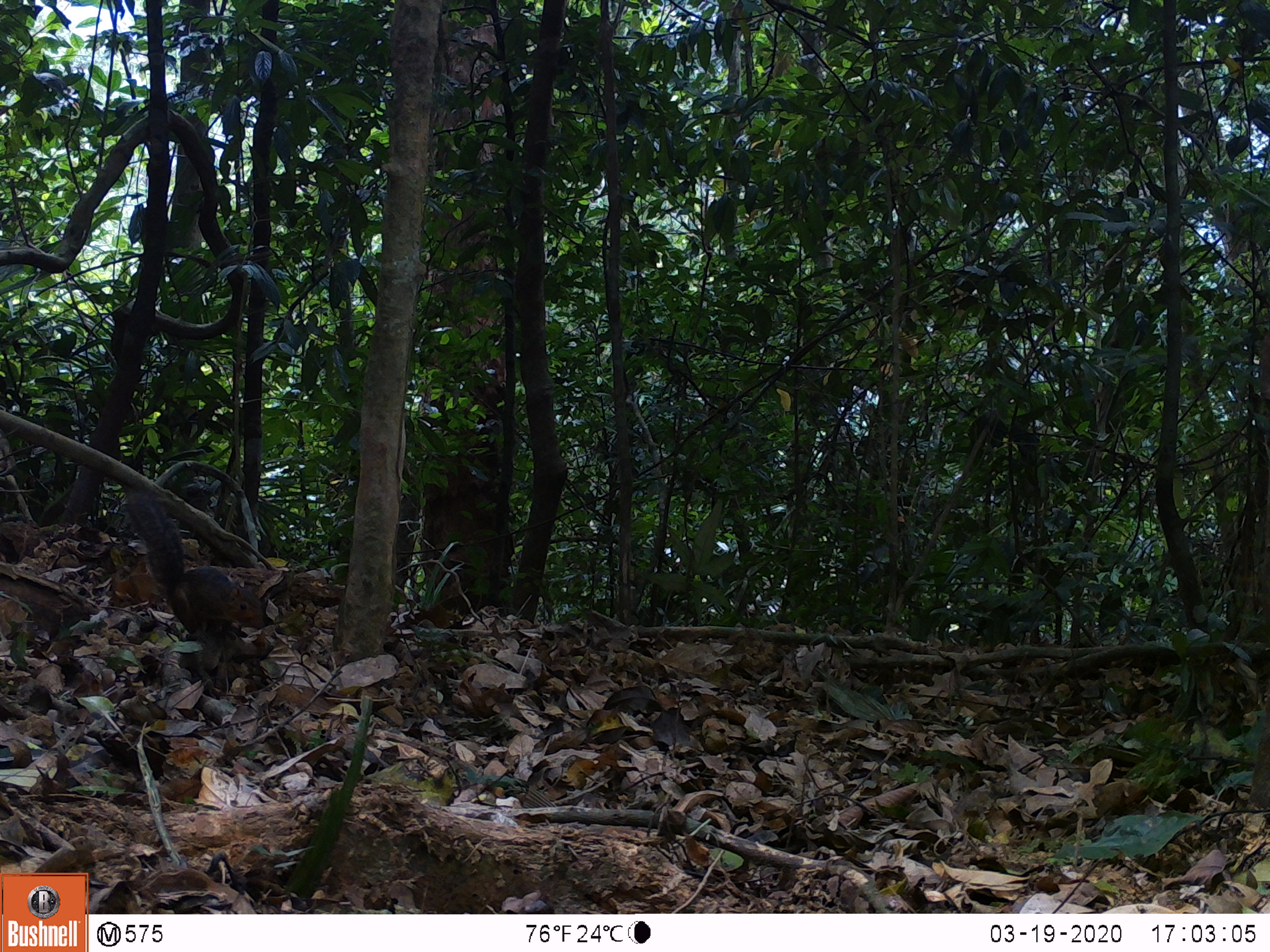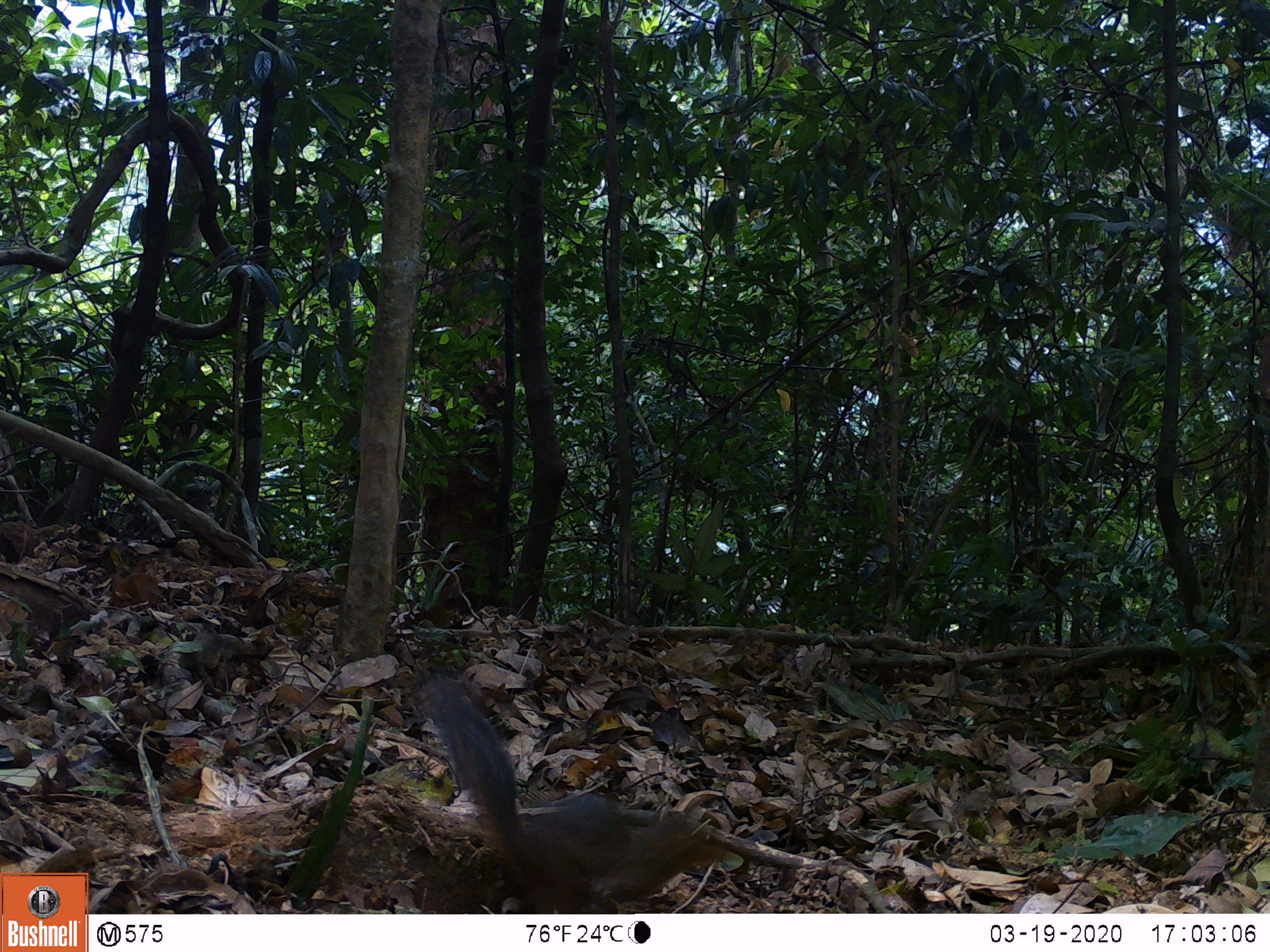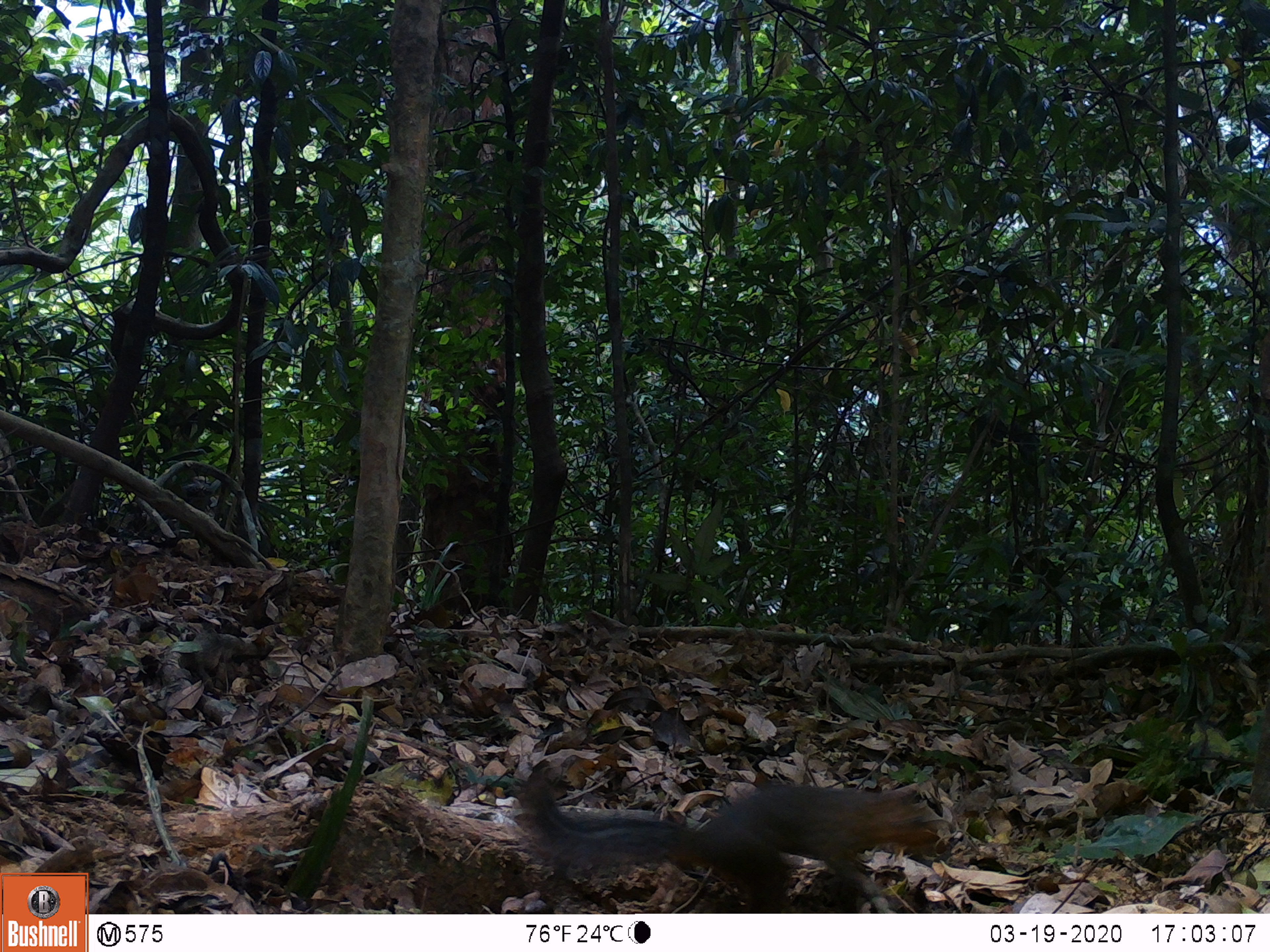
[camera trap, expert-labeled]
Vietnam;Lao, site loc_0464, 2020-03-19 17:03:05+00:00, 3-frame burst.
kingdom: Animalia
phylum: Chordata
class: Mammalia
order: Rodentia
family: Sciuridae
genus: Dremomys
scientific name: Dremomys rufigenis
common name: red-cheeked squirrel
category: red cheeked squirrel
Red cheeked squirrel (red-cheeked squirrel) (Dremomys rufigenis). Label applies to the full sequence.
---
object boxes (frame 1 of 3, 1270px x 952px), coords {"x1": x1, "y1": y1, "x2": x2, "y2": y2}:
red cheeked squirrel: {"x1": 122, "y1": 486, "x2": 266, "y2": 648}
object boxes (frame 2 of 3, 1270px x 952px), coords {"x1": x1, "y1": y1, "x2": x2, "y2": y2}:
red cheeked squirrel: {"x1": 427, "y1": 676, "x2": 724, "y2": 914}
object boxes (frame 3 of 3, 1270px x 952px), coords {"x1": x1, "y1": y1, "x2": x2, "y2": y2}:
red cheeked squirrel: {"x1": 521, "y1": 777, "x2": 943, "y2": 913}